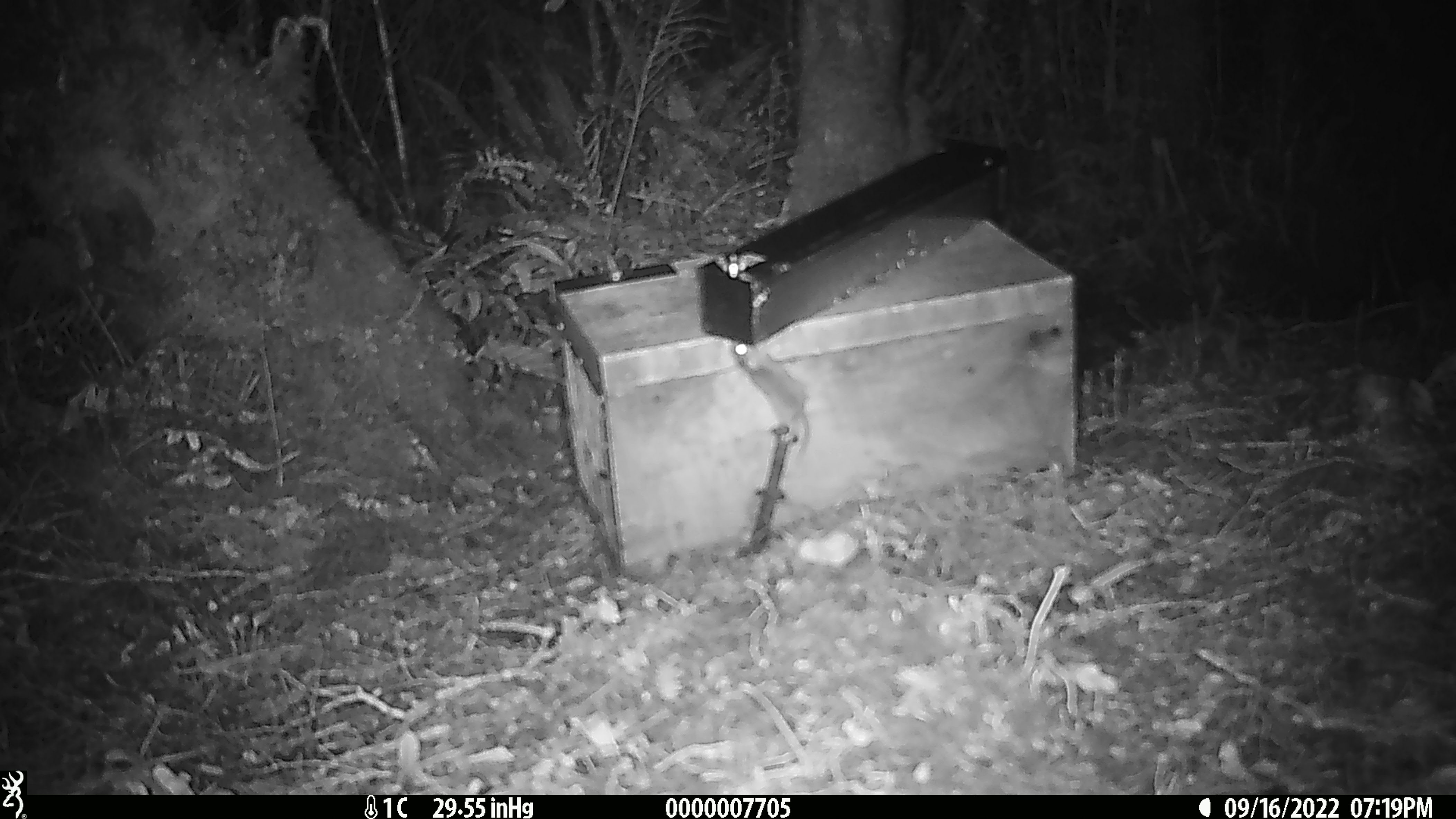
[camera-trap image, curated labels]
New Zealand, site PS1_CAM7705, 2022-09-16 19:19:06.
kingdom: Animalia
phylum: Chordata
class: Mammalia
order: Rodentia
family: Muridae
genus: Mus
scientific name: Mus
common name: mouse